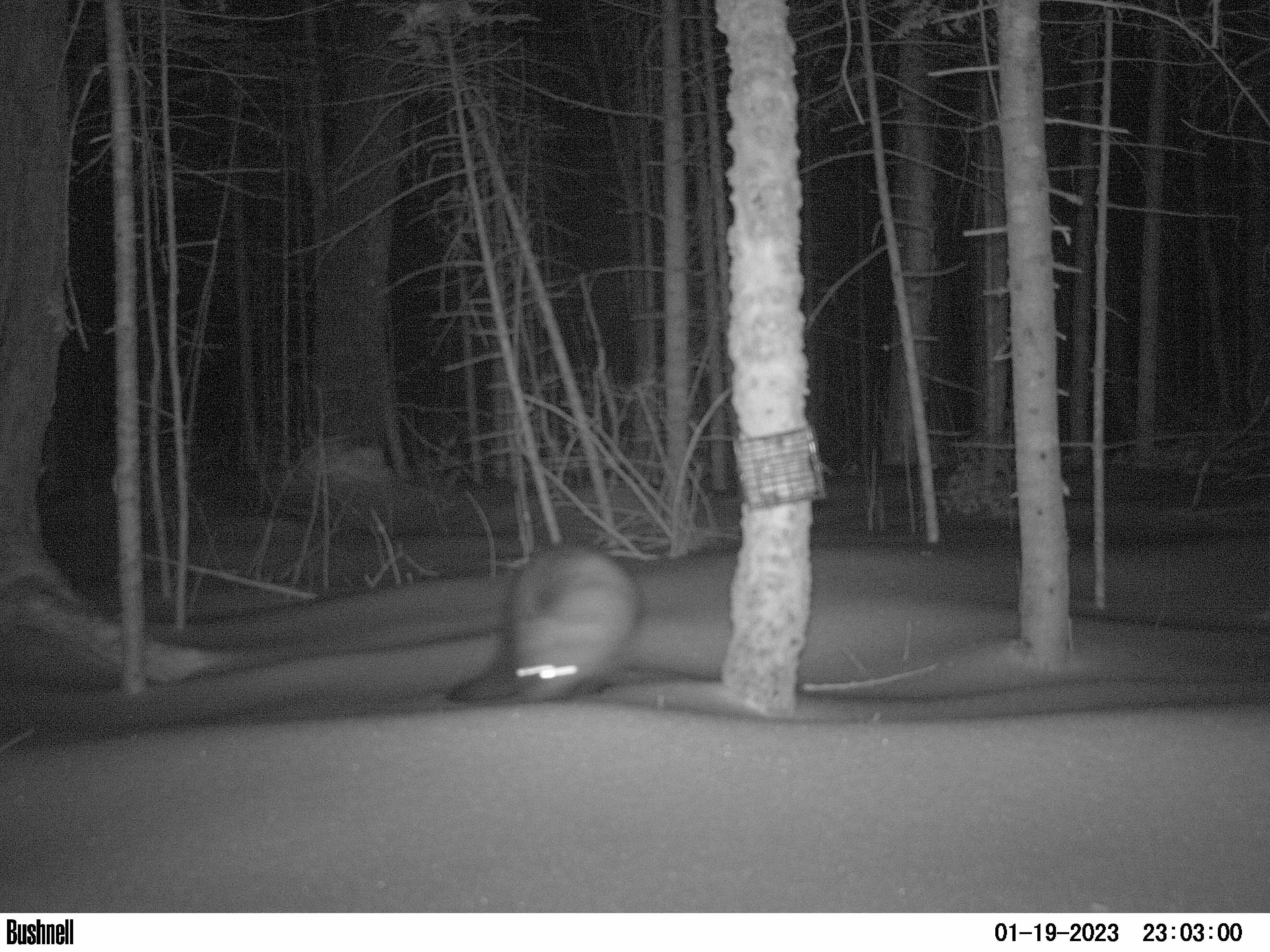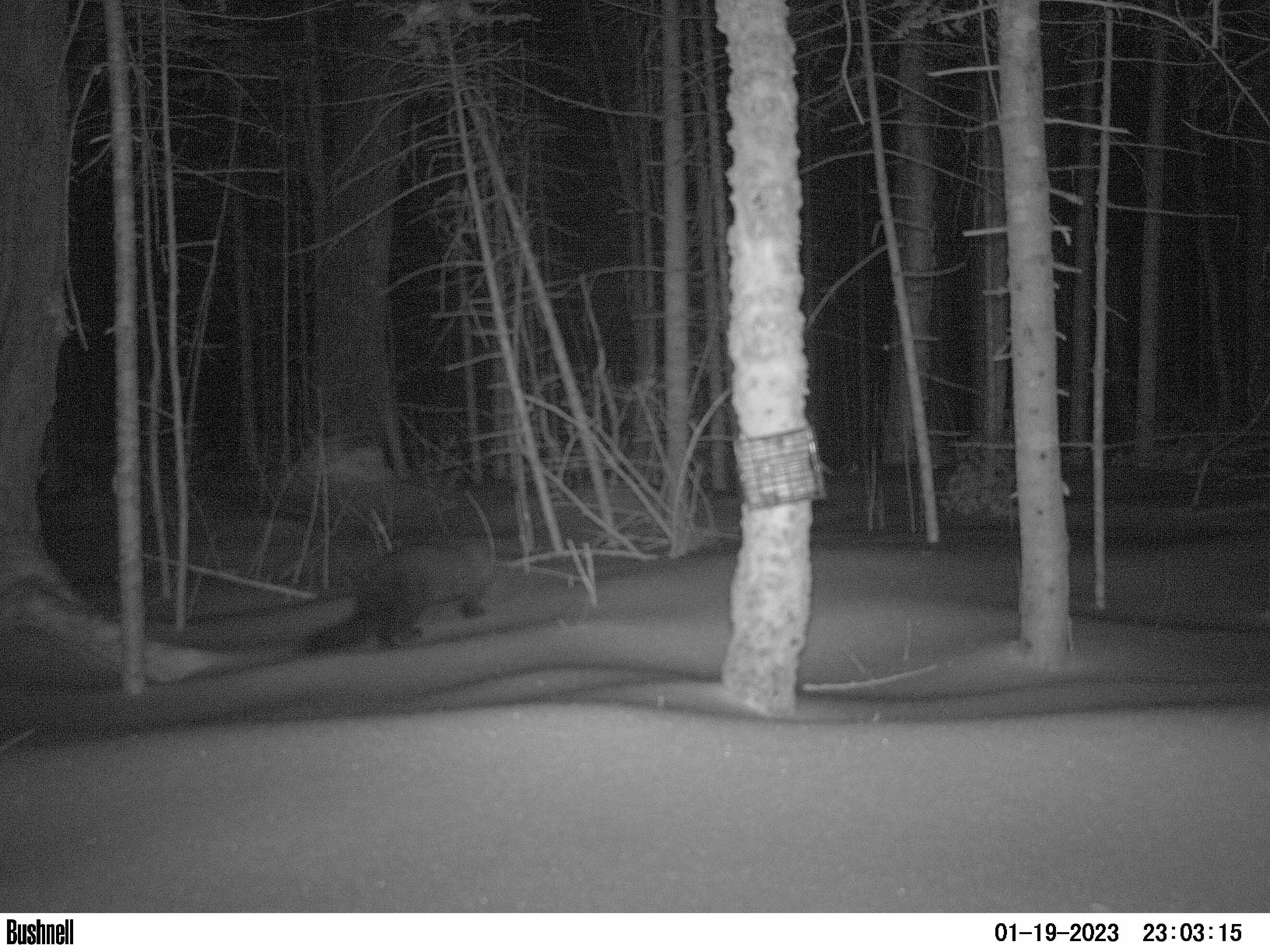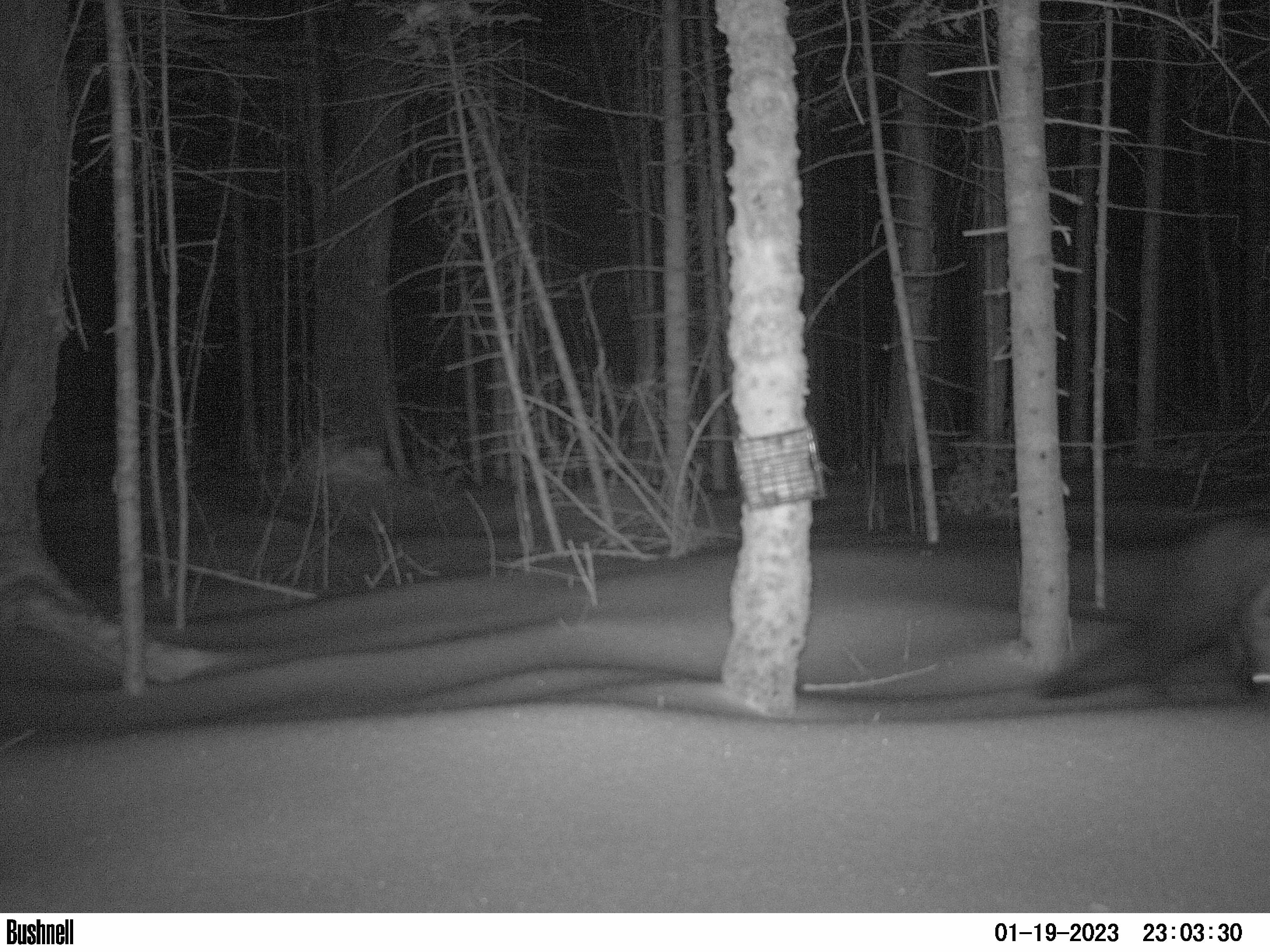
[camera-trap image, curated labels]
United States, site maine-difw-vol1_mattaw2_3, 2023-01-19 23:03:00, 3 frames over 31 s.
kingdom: Animalia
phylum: Chordata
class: Mammalia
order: Carnivora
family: Mustelidae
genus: Pekania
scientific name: Pekania pennanti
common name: fisher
Fisher (Pekania pennanti).